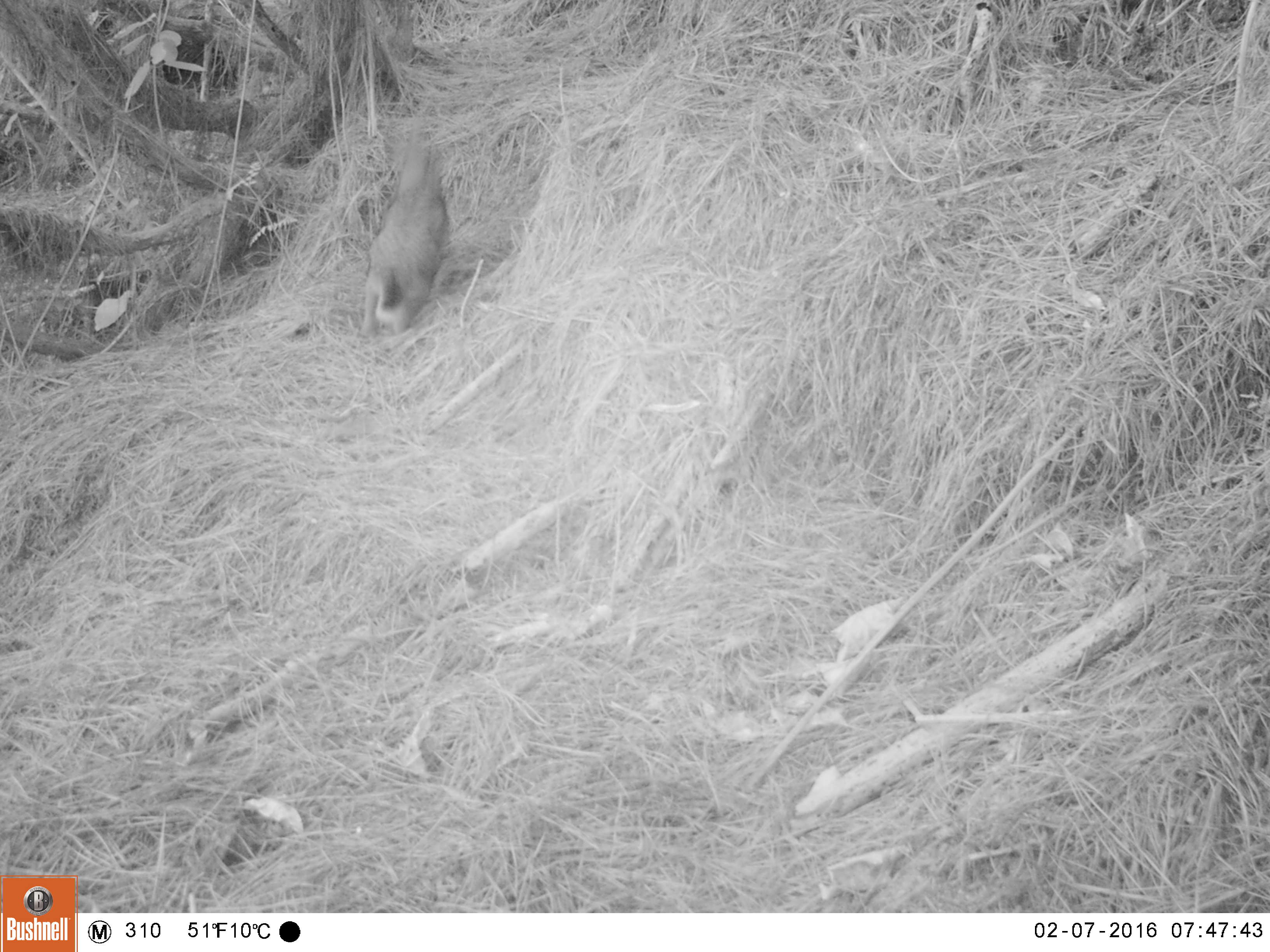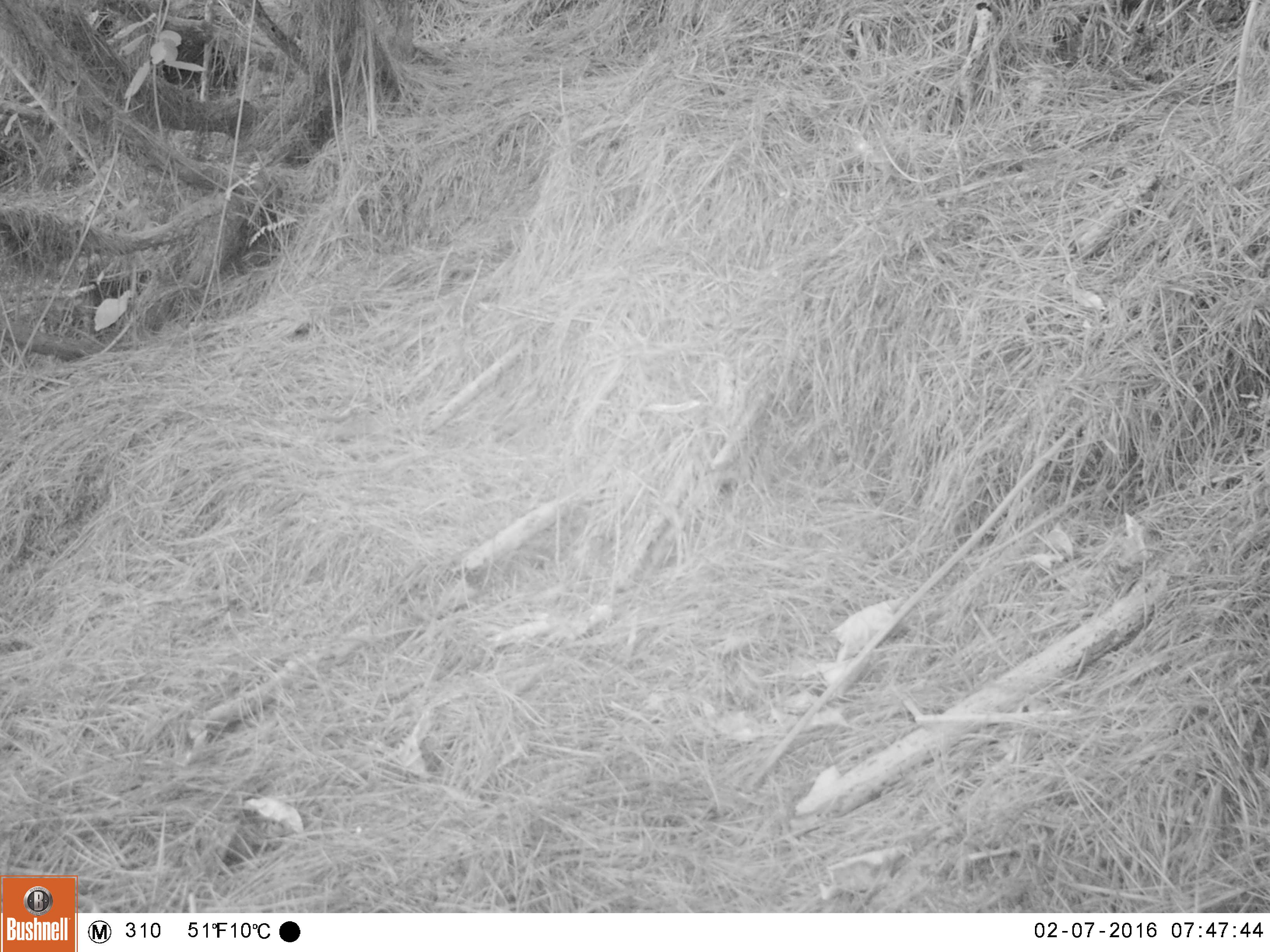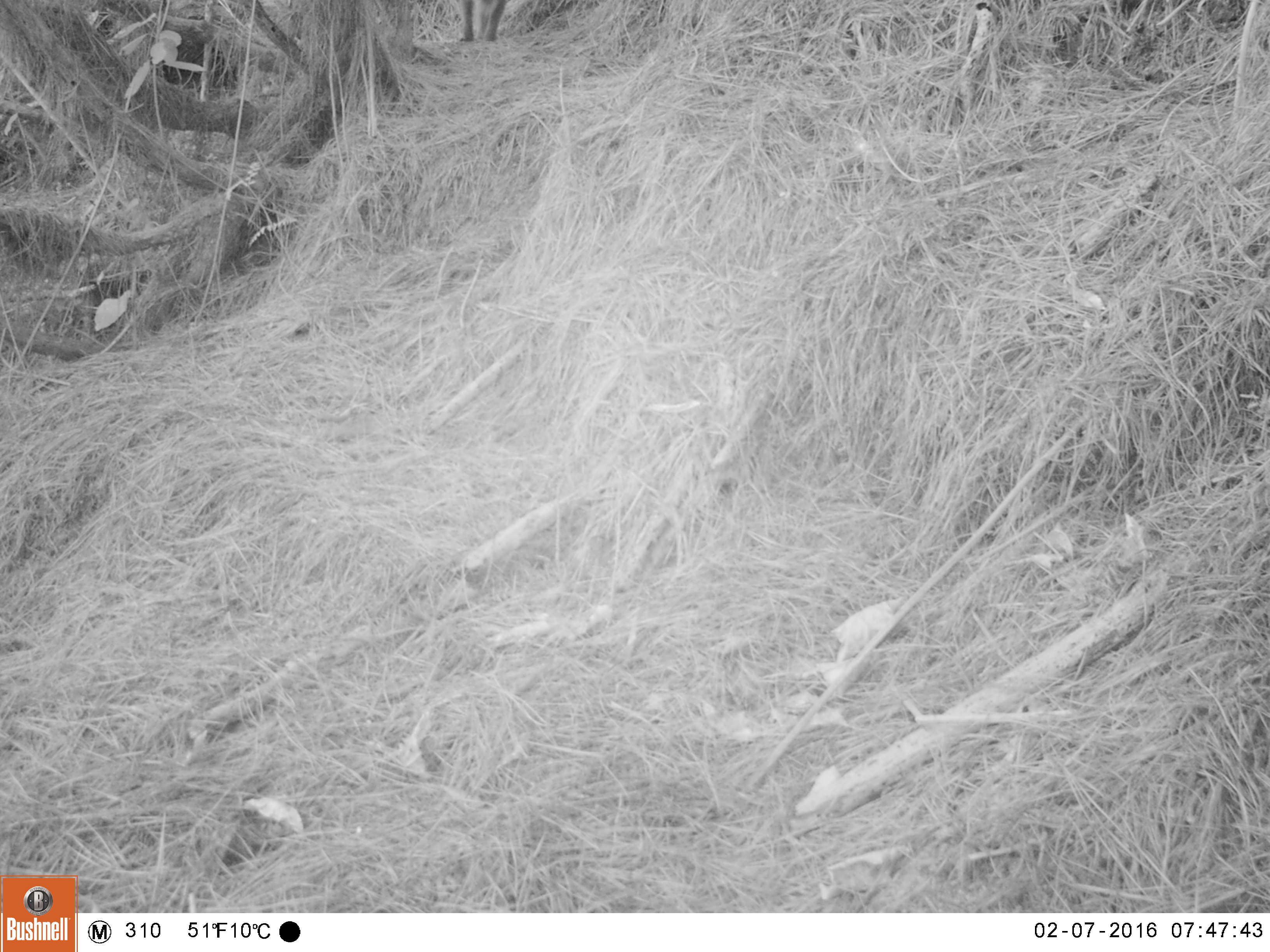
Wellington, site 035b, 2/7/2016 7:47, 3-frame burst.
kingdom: Animalia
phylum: Chordata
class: Mammalia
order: Lagomorpha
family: Leporidae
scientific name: Leporidae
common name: rabbit